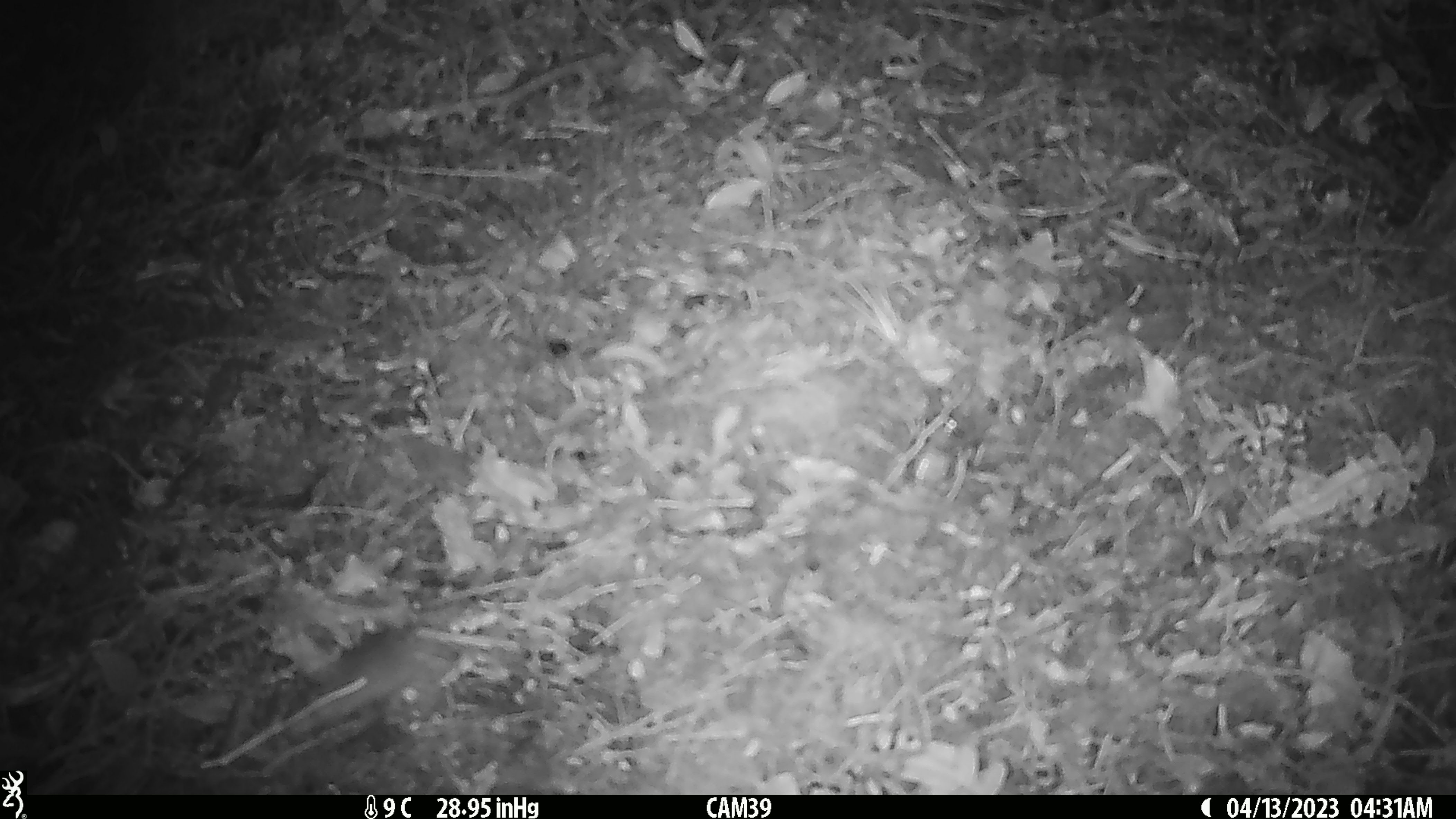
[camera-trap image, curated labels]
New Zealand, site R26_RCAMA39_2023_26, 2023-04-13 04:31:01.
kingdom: Animalia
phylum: Chordata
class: Mammalia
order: Rodentia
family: Muridae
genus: Mus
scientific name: Mus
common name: mouse